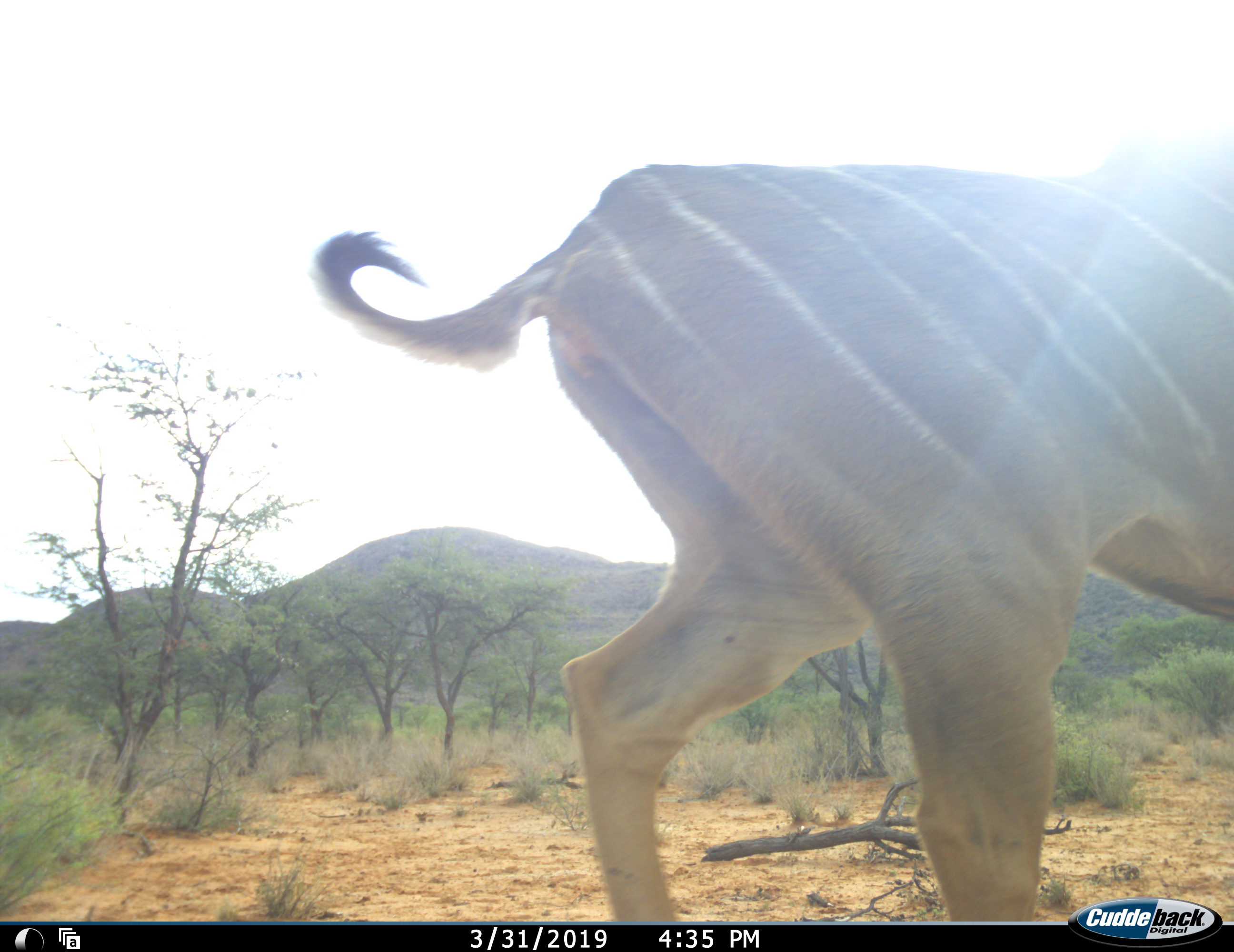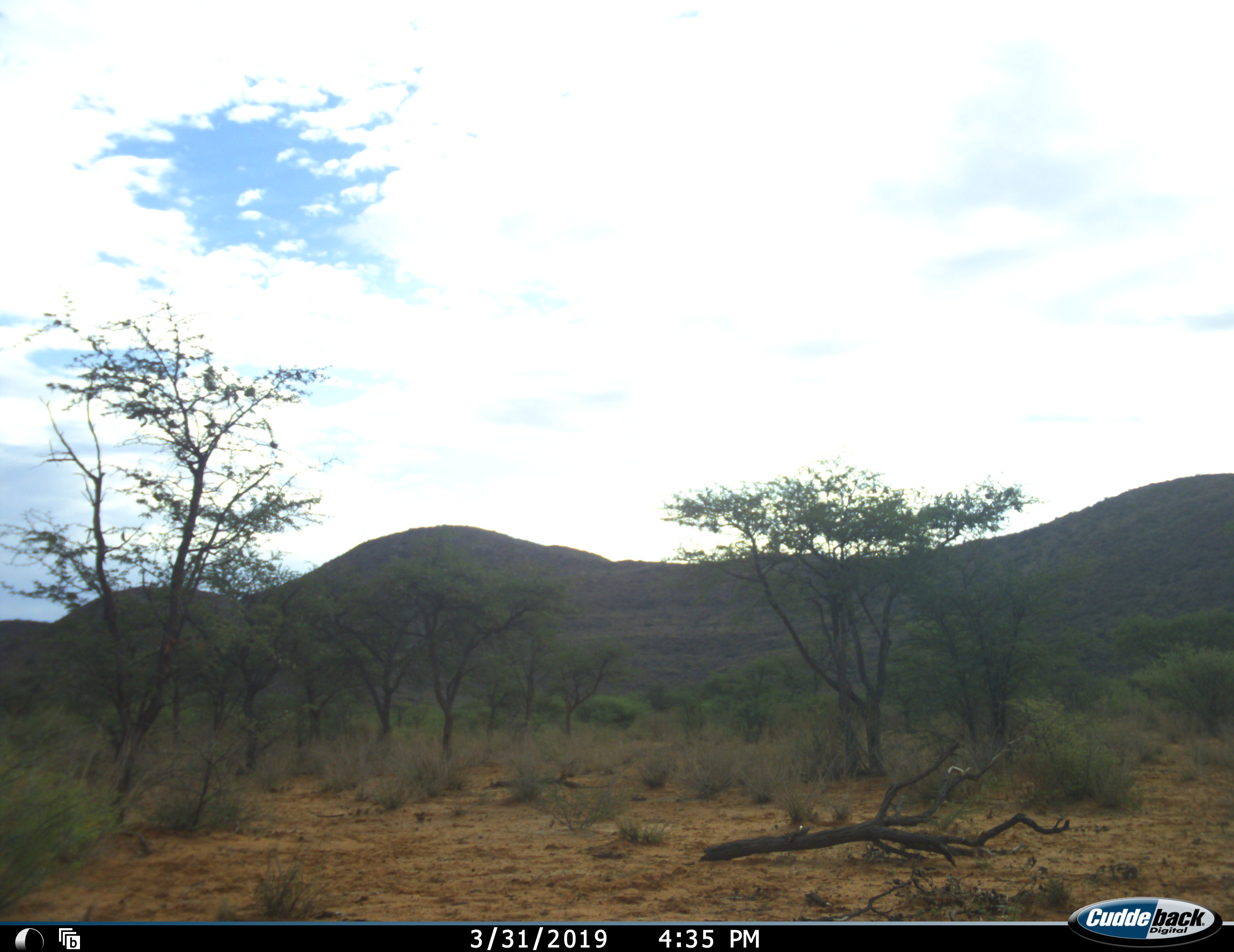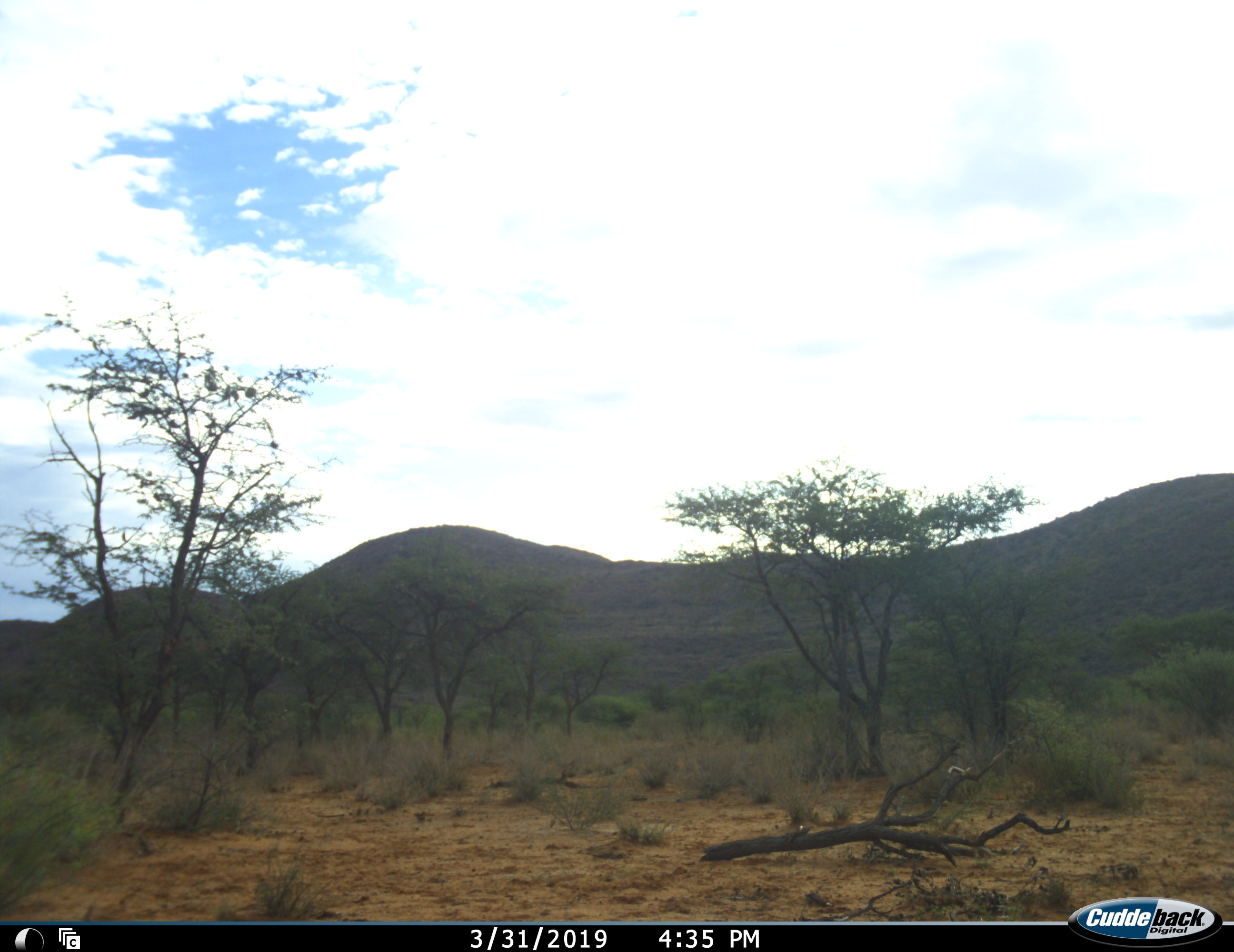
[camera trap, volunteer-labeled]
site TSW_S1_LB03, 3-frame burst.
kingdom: Animalia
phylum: Chordata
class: Mammalia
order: Artiodactyla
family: Bovidae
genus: Tragelaphus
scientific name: Tragelaphus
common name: kudu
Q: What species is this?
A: Kudu (Tragelaphus).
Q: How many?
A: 1.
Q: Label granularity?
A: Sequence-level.